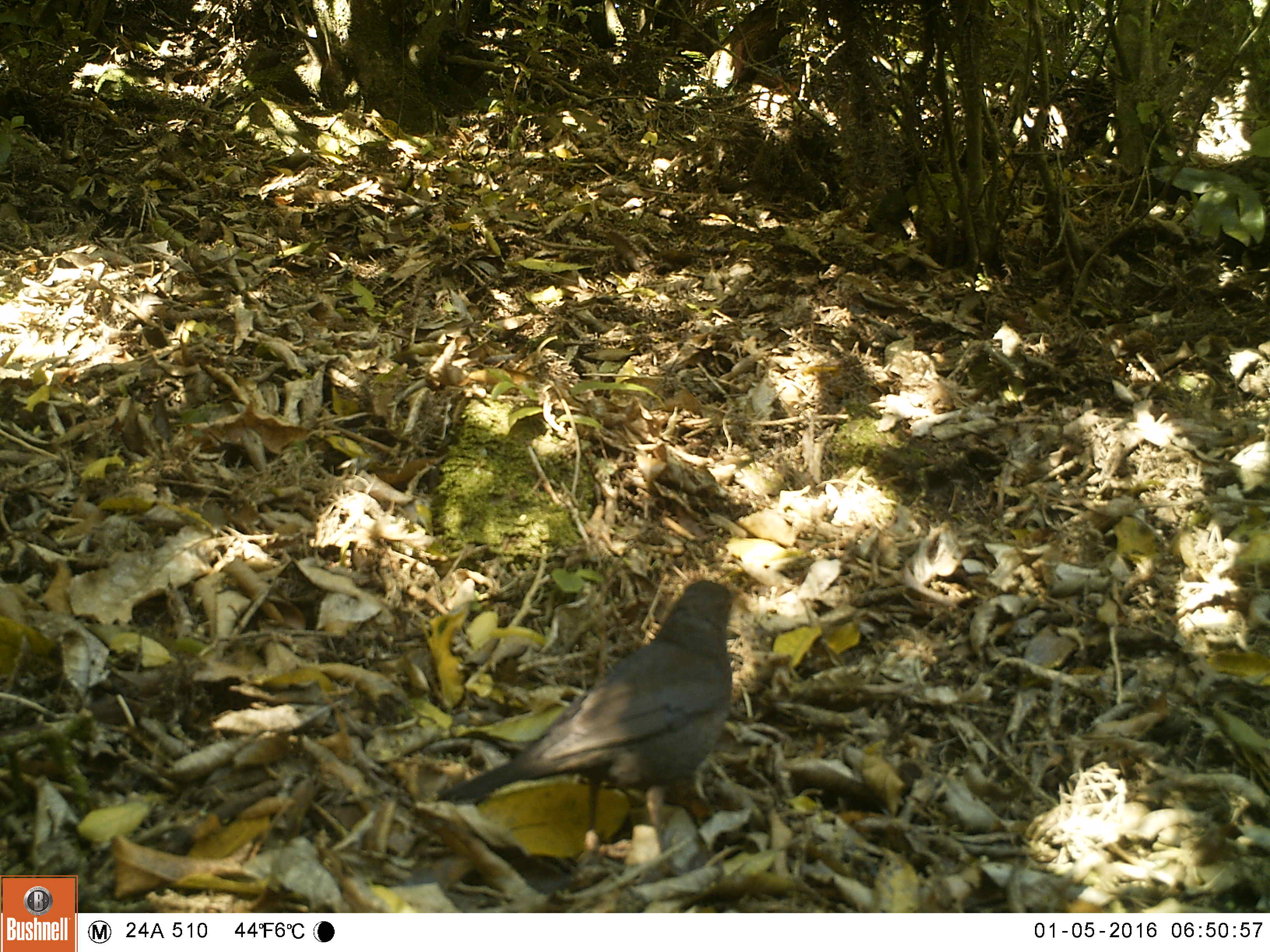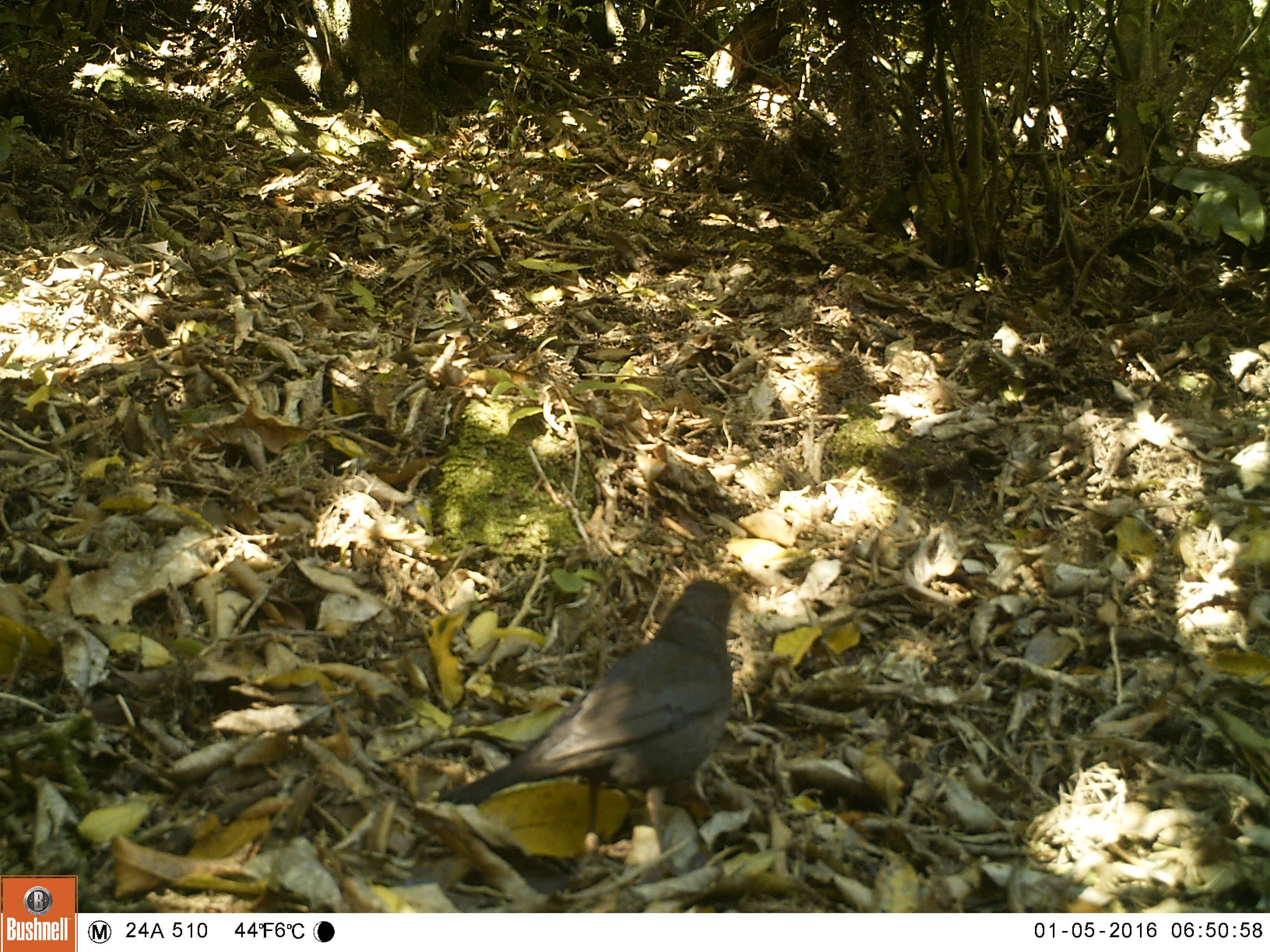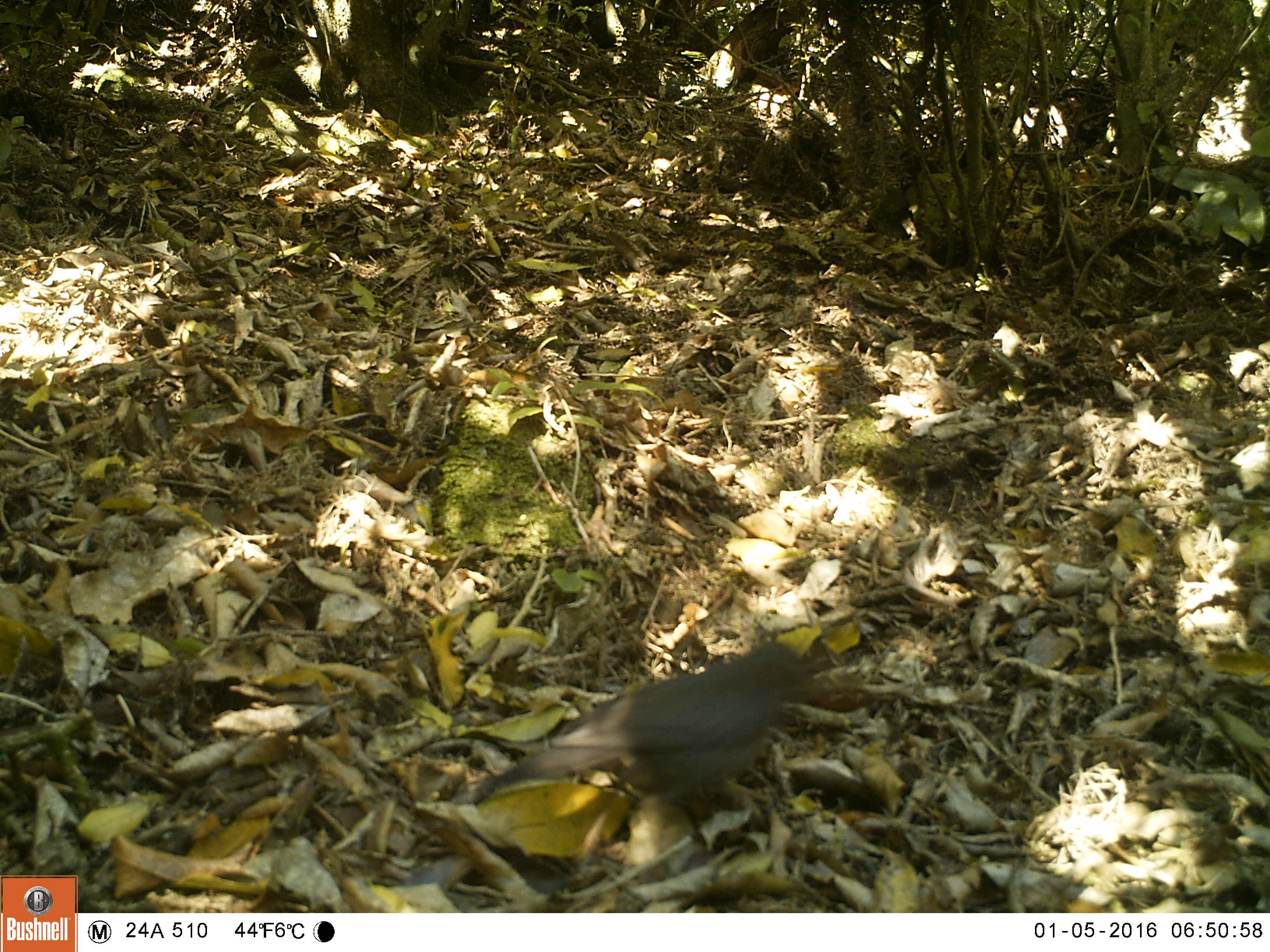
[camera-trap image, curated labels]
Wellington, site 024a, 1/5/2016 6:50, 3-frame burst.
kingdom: Animalia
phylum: Chordata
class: Aves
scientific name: Aves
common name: bird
Bird (Aves).